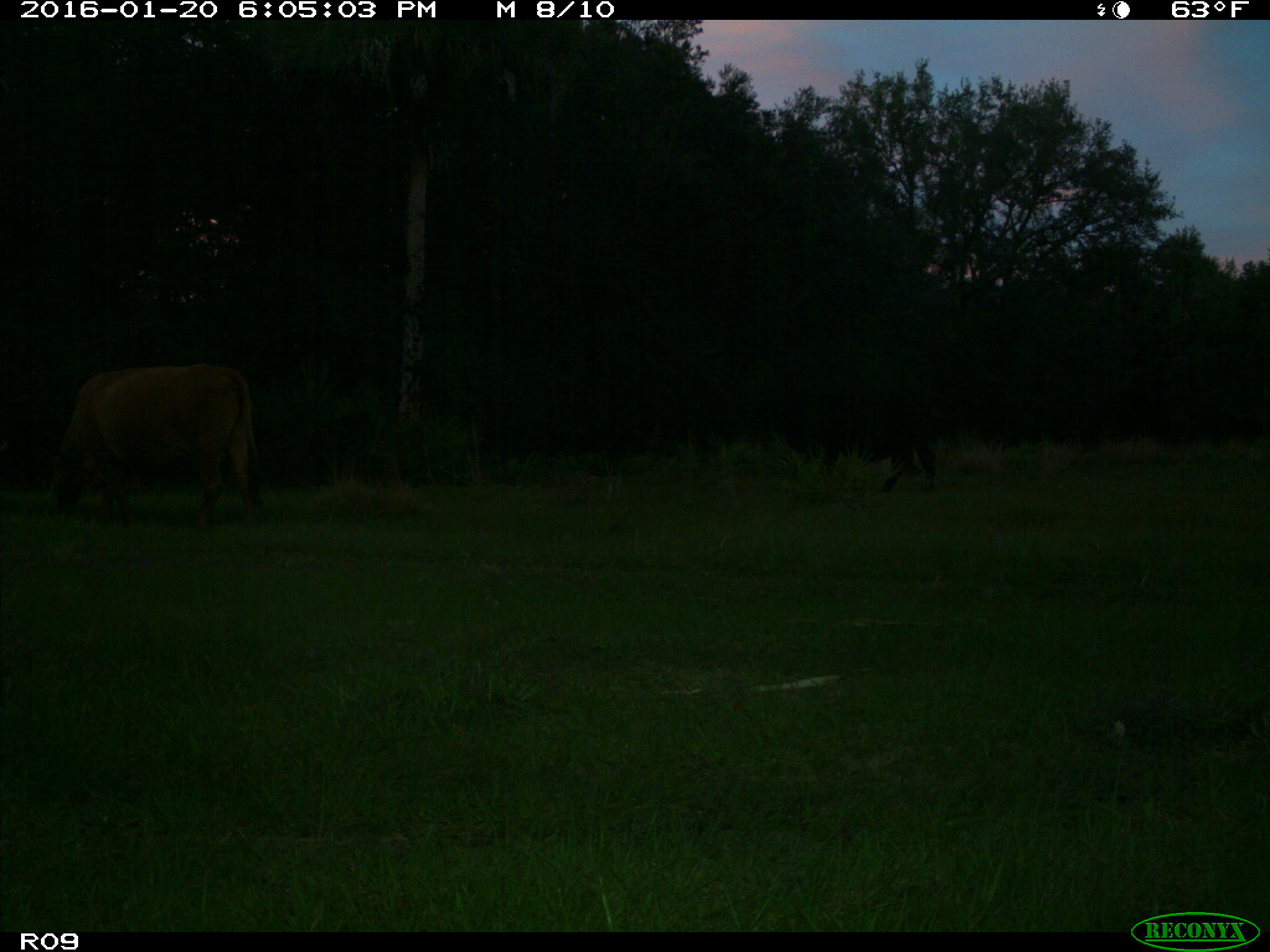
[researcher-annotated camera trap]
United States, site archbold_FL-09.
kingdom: Animalia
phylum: Chordata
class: Mammalia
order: Artiodactyla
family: Bovidae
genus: Bos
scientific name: Bos taurus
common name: domestic cow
Bos taurus (domestic cow).